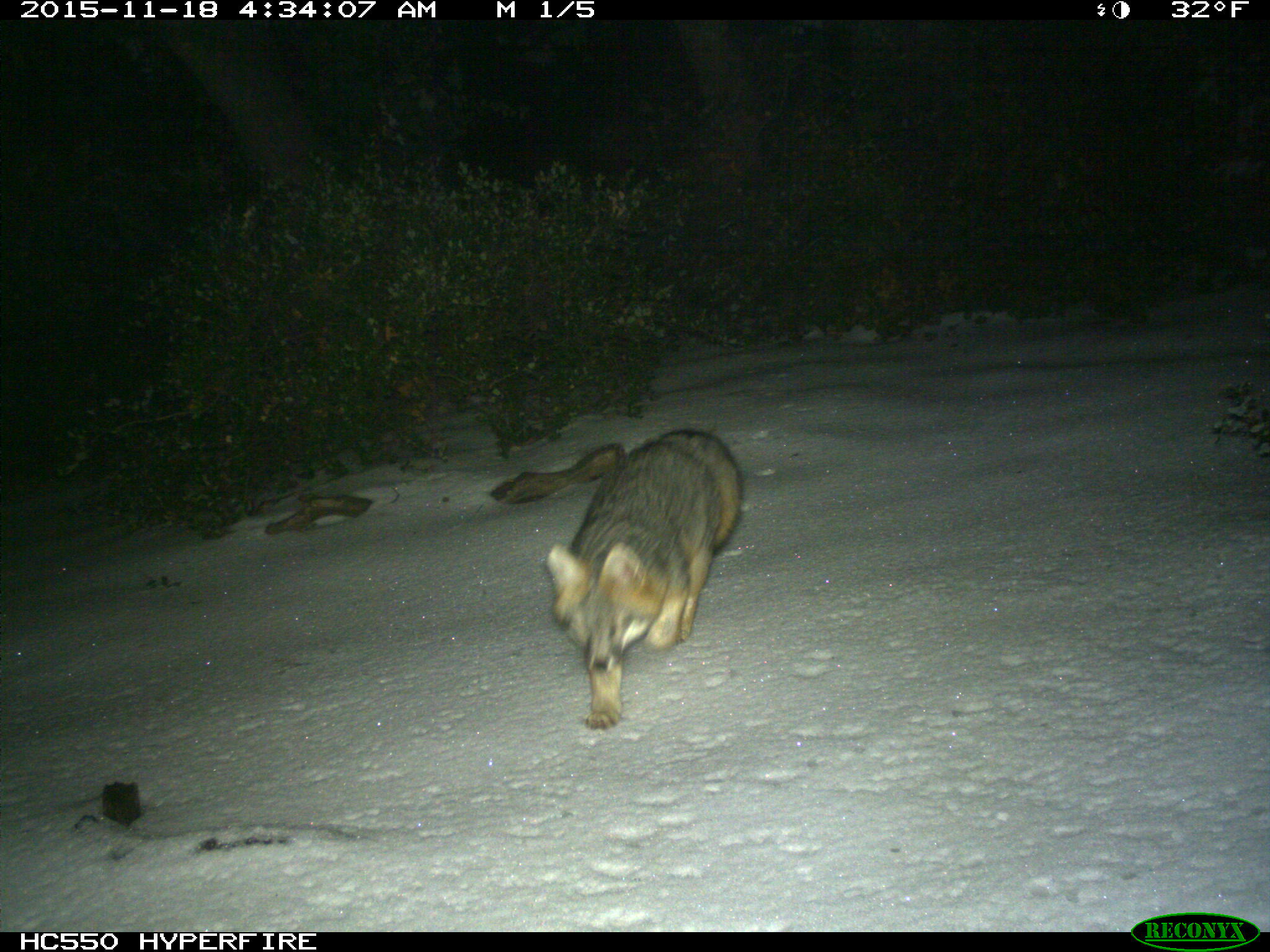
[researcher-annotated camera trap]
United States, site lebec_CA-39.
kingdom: Animalia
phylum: Chordata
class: Mammalia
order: Carnivora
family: Canidae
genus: Urocyon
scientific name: Urocyon cinereoargenteus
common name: gray fox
Urocyon cinereoargenteus (gray fox).